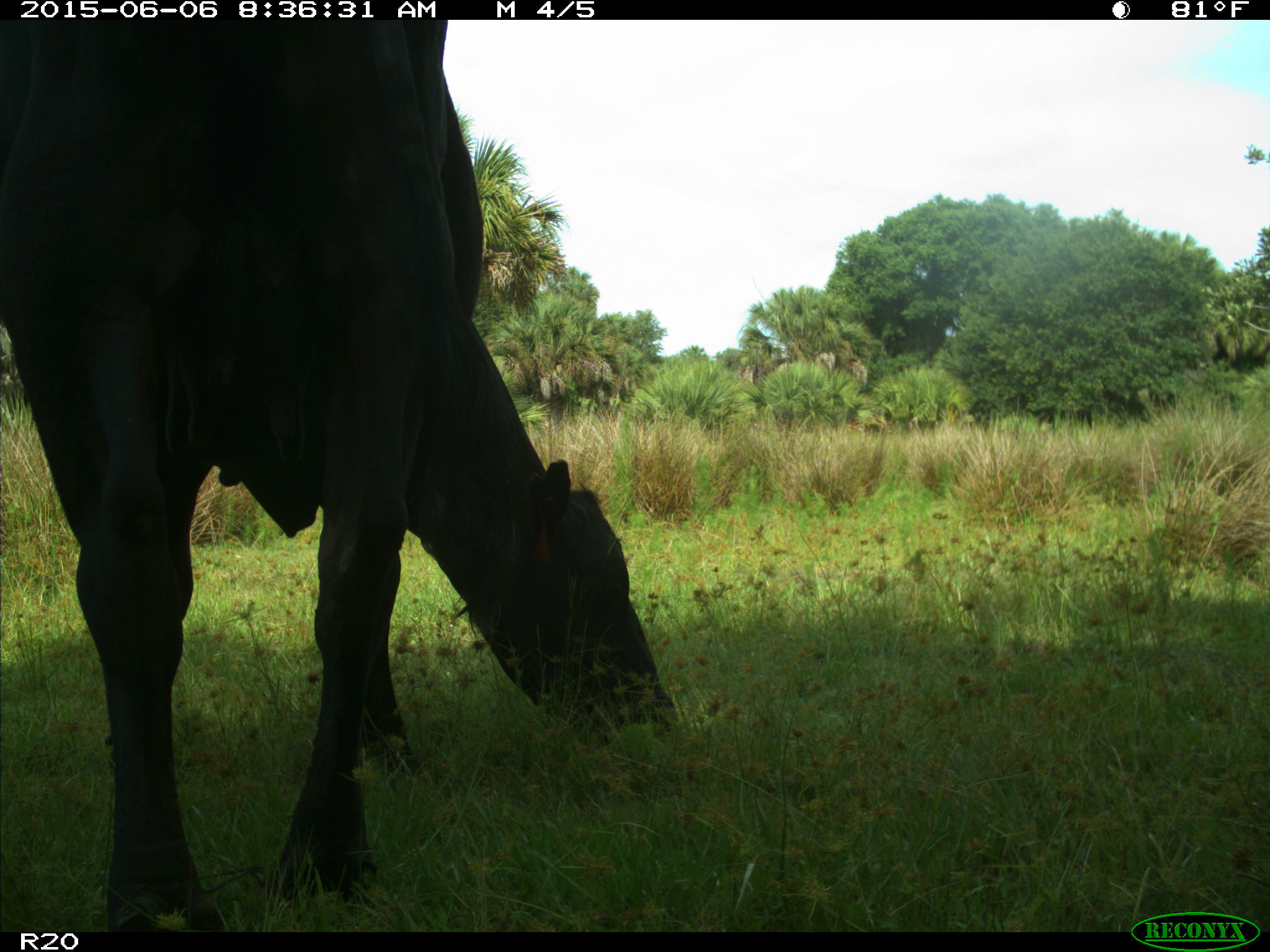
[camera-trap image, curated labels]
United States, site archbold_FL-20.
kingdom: Animalia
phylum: Chordata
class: Mammalia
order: Artiodactyla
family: Bovidae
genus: Bos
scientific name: Bos taurus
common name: domestic cow